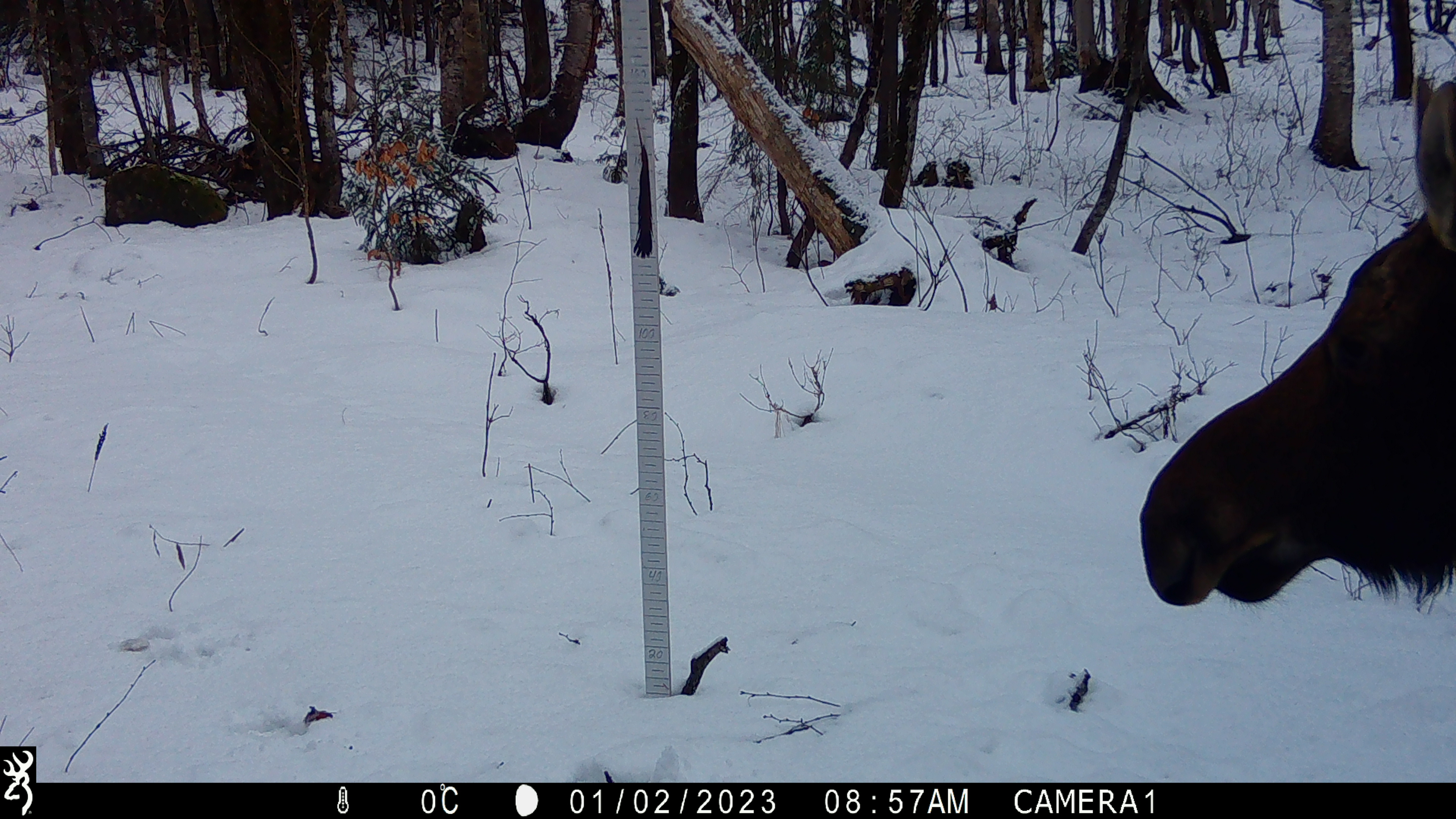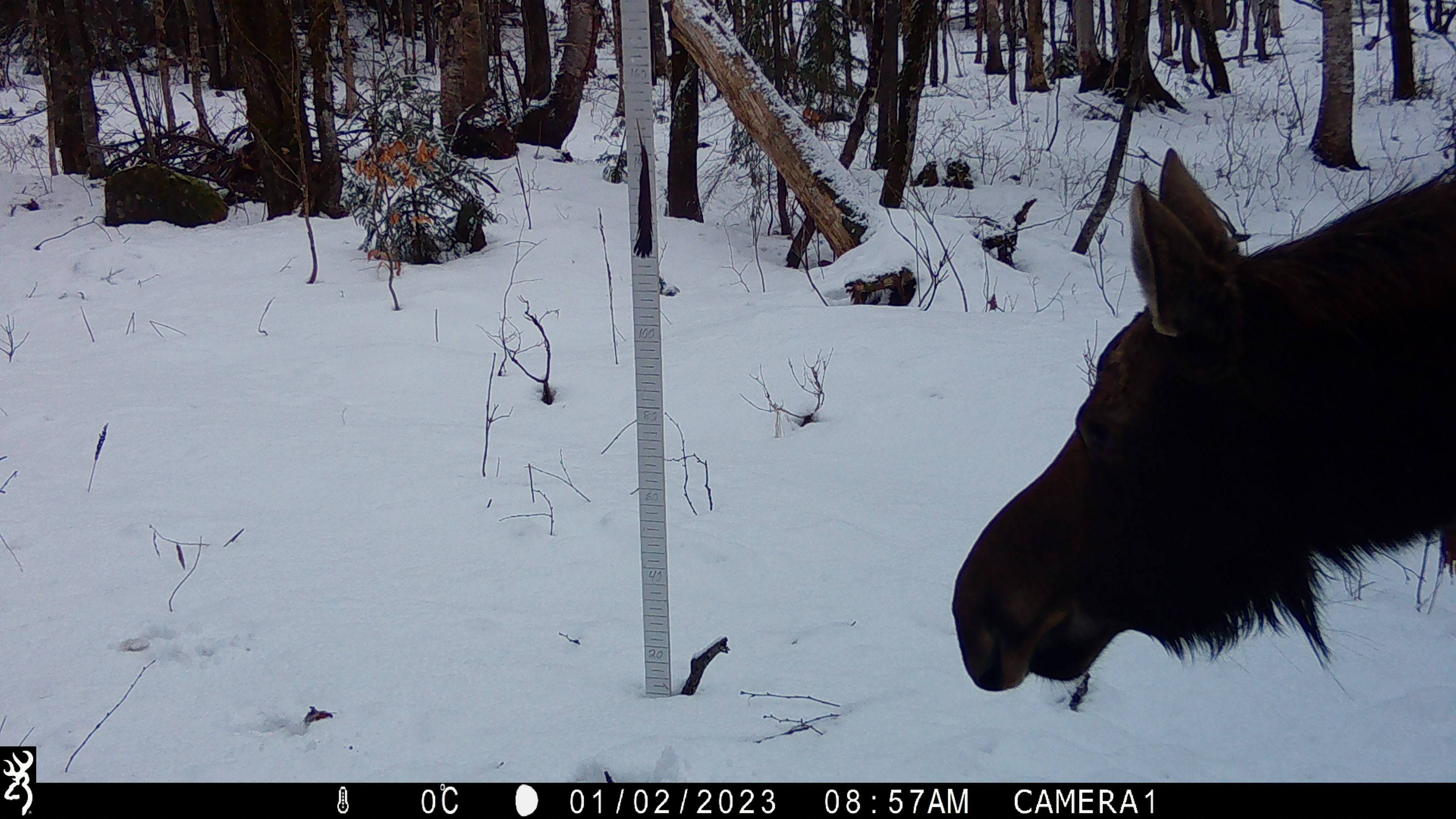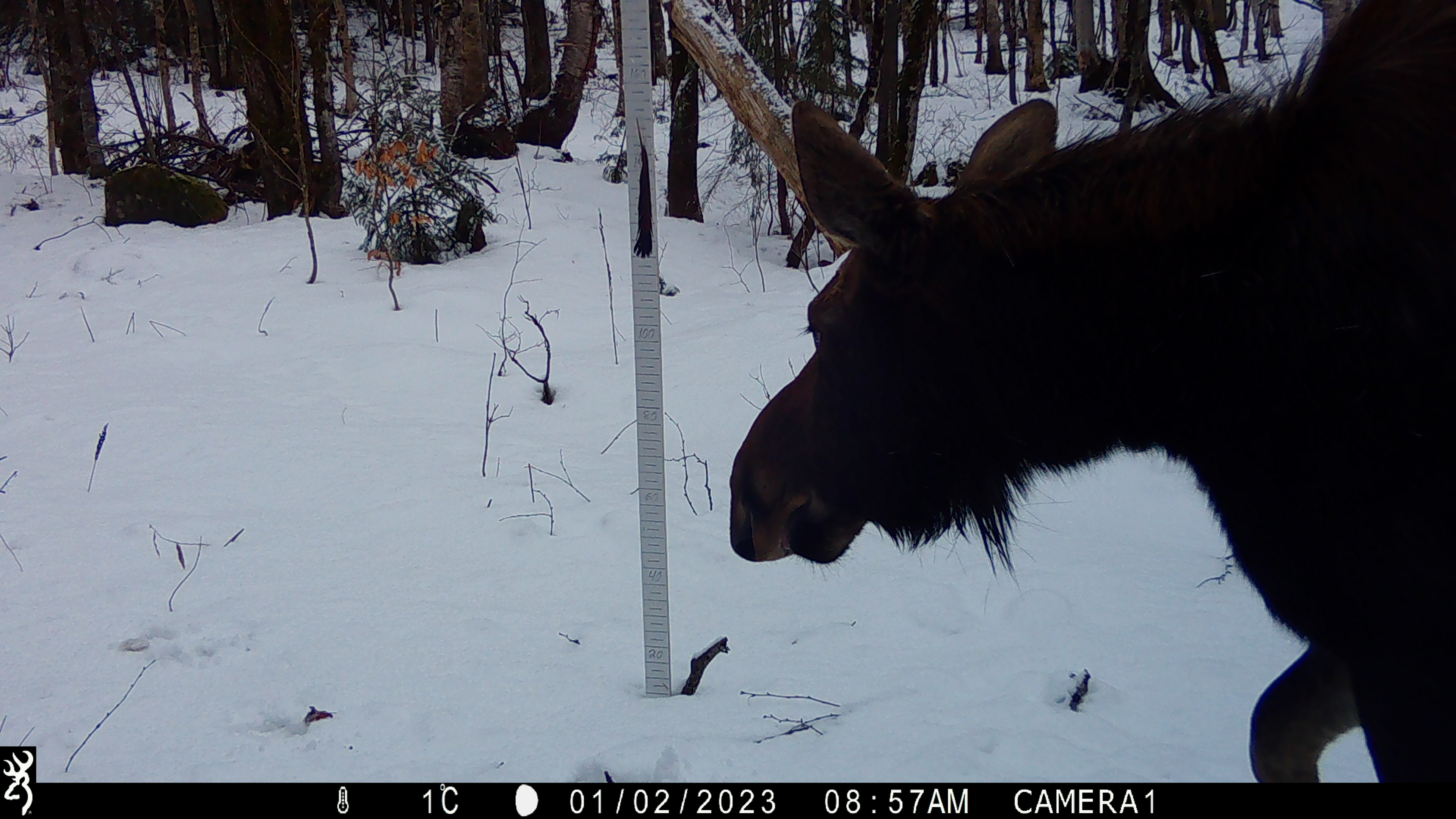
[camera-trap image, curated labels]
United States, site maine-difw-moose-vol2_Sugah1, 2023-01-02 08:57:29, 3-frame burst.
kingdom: Animalia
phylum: Chordata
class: Mammalia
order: Artiodactyla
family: Cervidae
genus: Alces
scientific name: Alces alces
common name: moose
Moose (Alces alces).